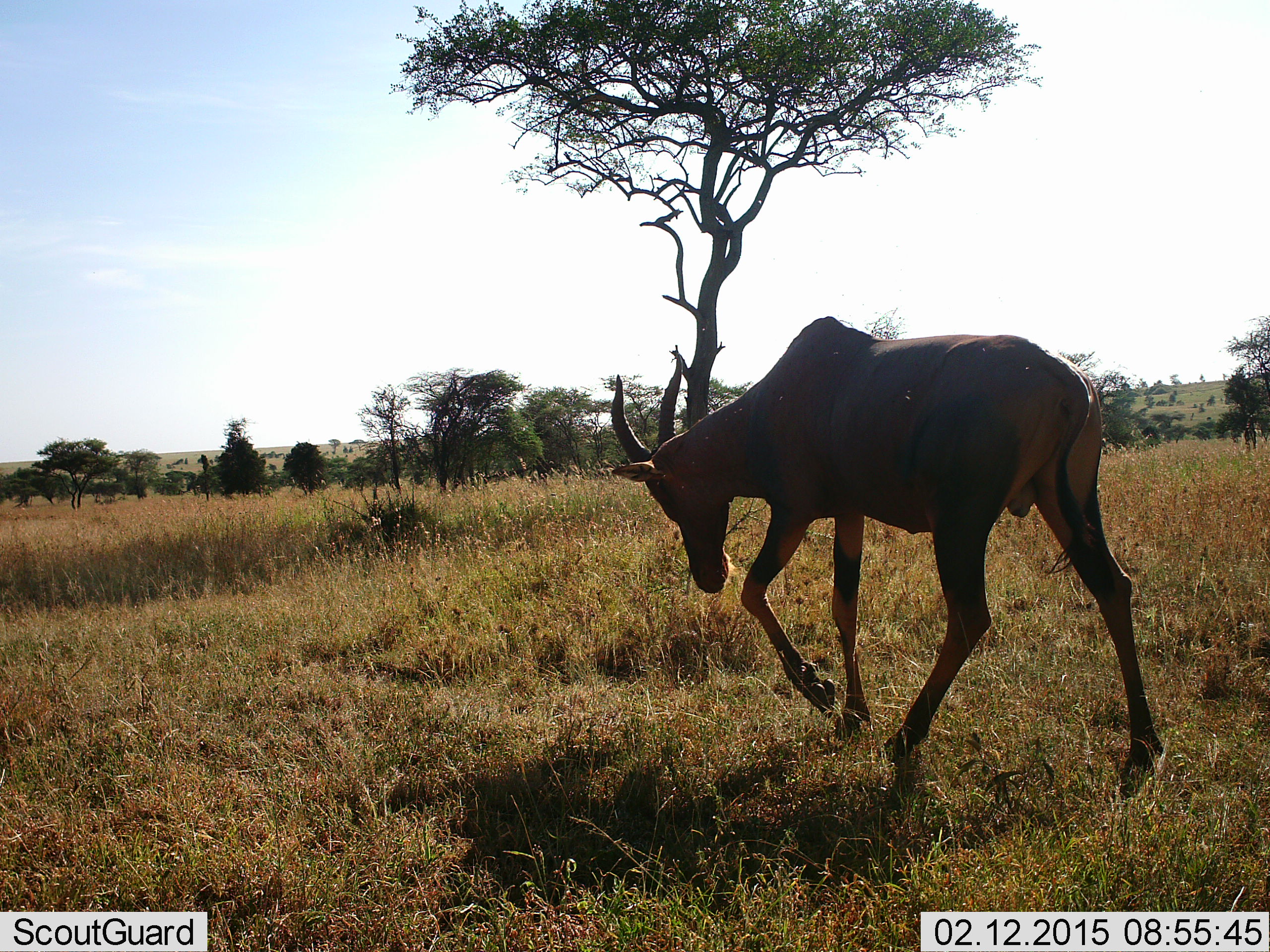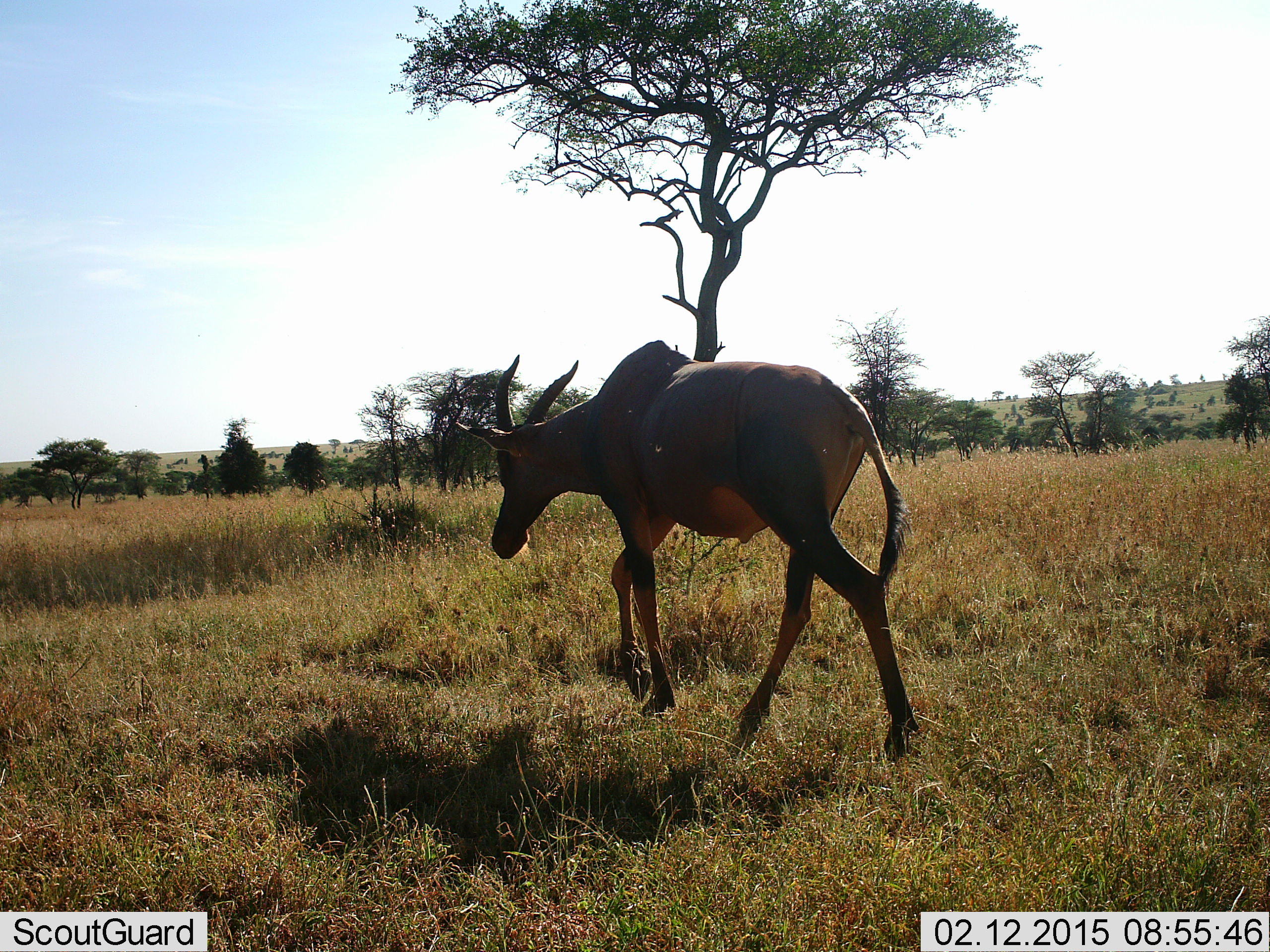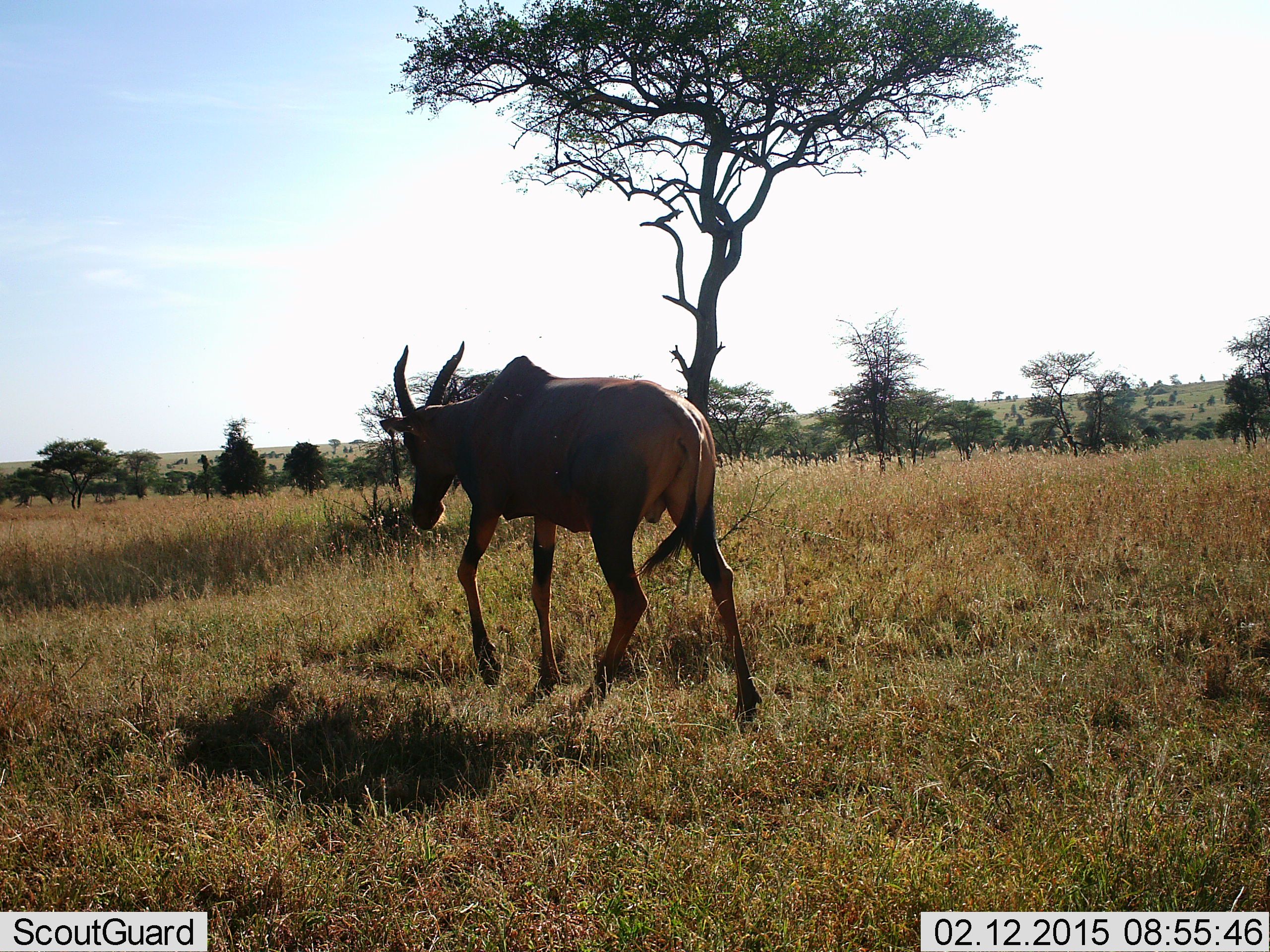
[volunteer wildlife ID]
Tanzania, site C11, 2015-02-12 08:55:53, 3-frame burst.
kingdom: Animalia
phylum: Chordata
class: Mammalia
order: Artiodactyla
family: Bovidae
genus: Damaliscus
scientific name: Damaliscus lunatus jimela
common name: topi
Topi (Damaliscus lunatus jimela), count 1. Behavior (volunteer vote fractions): standing 10%, resting 0%, moving 100%, interacting 0%. Young present (vote fraction): 0%. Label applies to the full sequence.